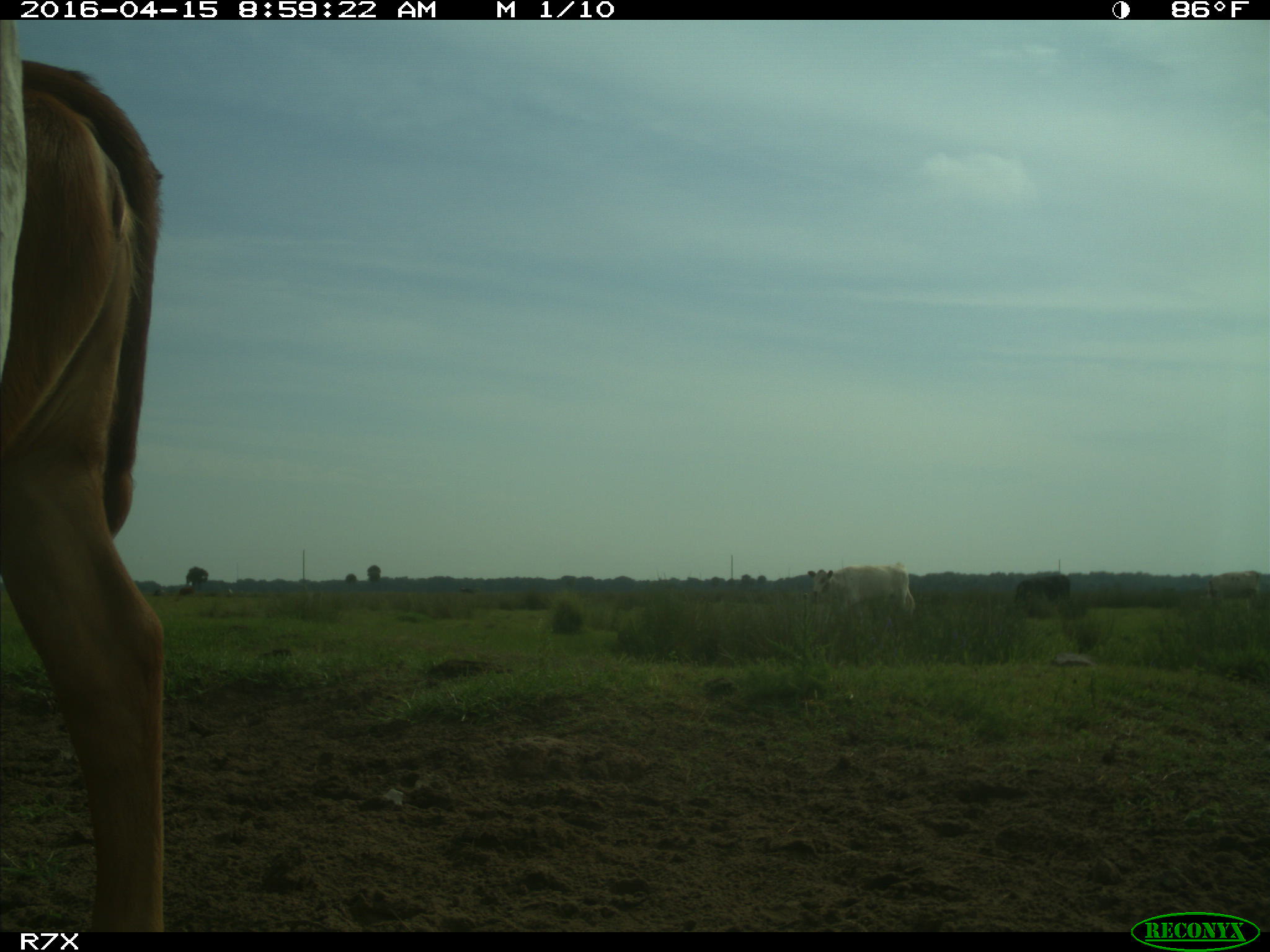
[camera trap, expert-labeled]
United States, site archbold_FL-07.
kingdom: Animalia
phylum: Chordata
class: Mammalia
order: Artiodactyla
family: Bovidae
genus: Bos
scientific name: Bos taurus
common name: domestic cow